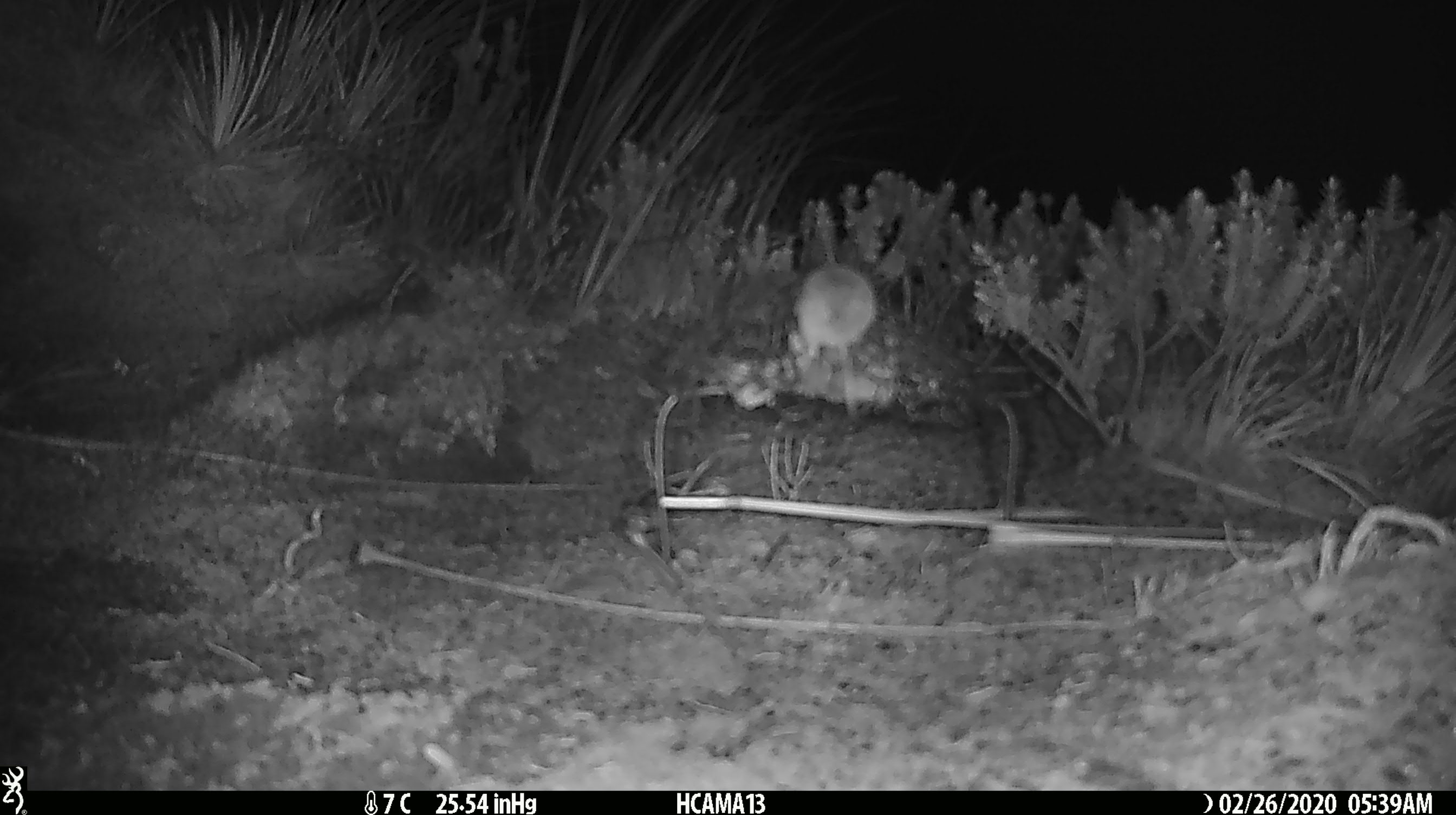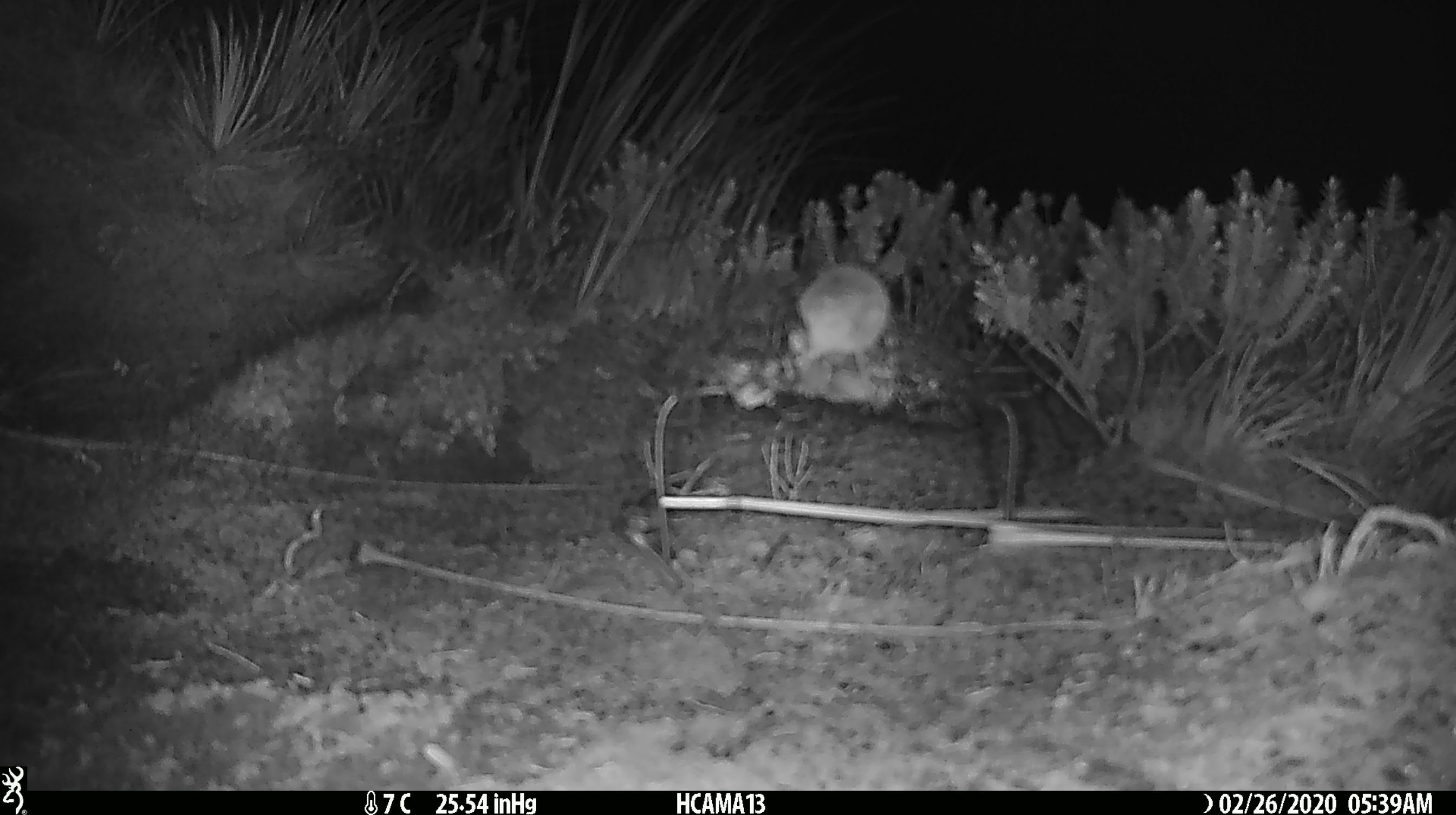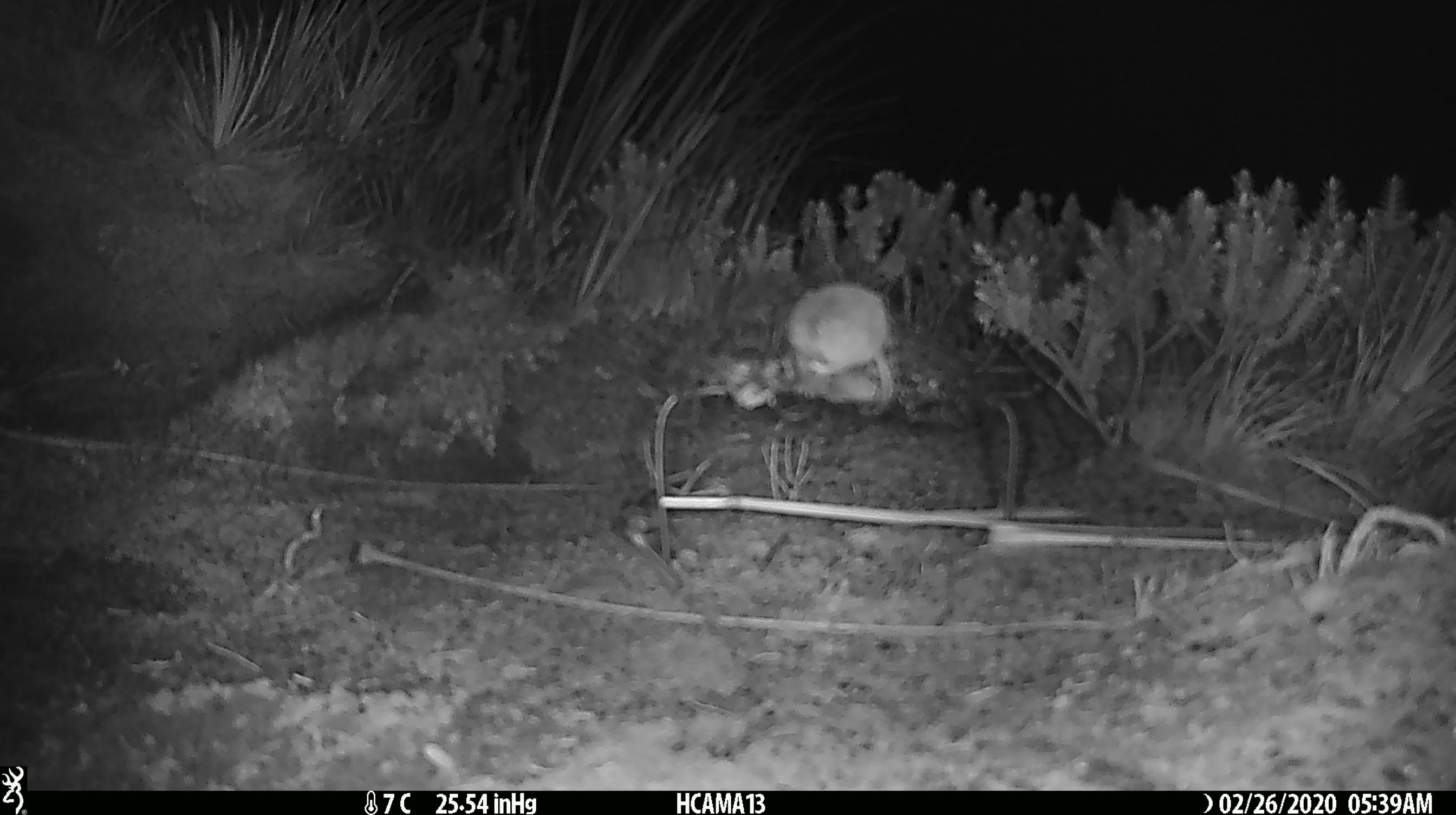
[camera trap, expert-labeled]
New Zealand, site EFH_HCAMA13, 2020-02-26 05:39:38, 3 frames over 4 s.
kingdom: Animalia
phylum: Chordata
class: Mammalia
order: Rodentia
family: Muridae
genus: Mus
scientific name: Mus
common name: mouse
Mouse (Mus).